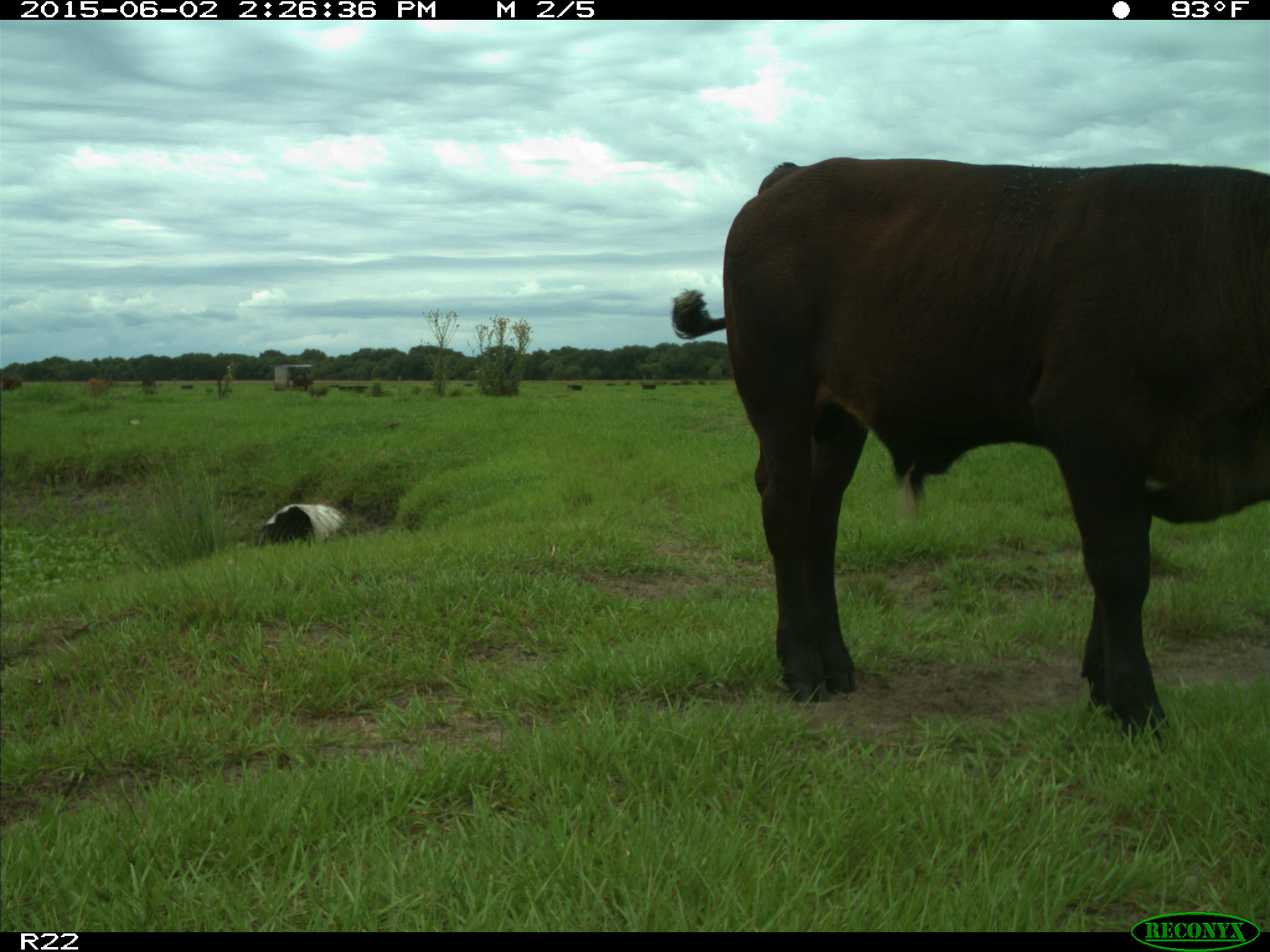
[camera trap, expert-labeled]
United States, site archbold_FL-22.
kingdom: Animalia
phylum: Chordata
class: Mammalia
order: Artiodactyla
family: Bovidae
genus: Bos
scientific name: Bos taurus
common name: domestic cow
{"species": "Bos taurus (domestic cow)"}